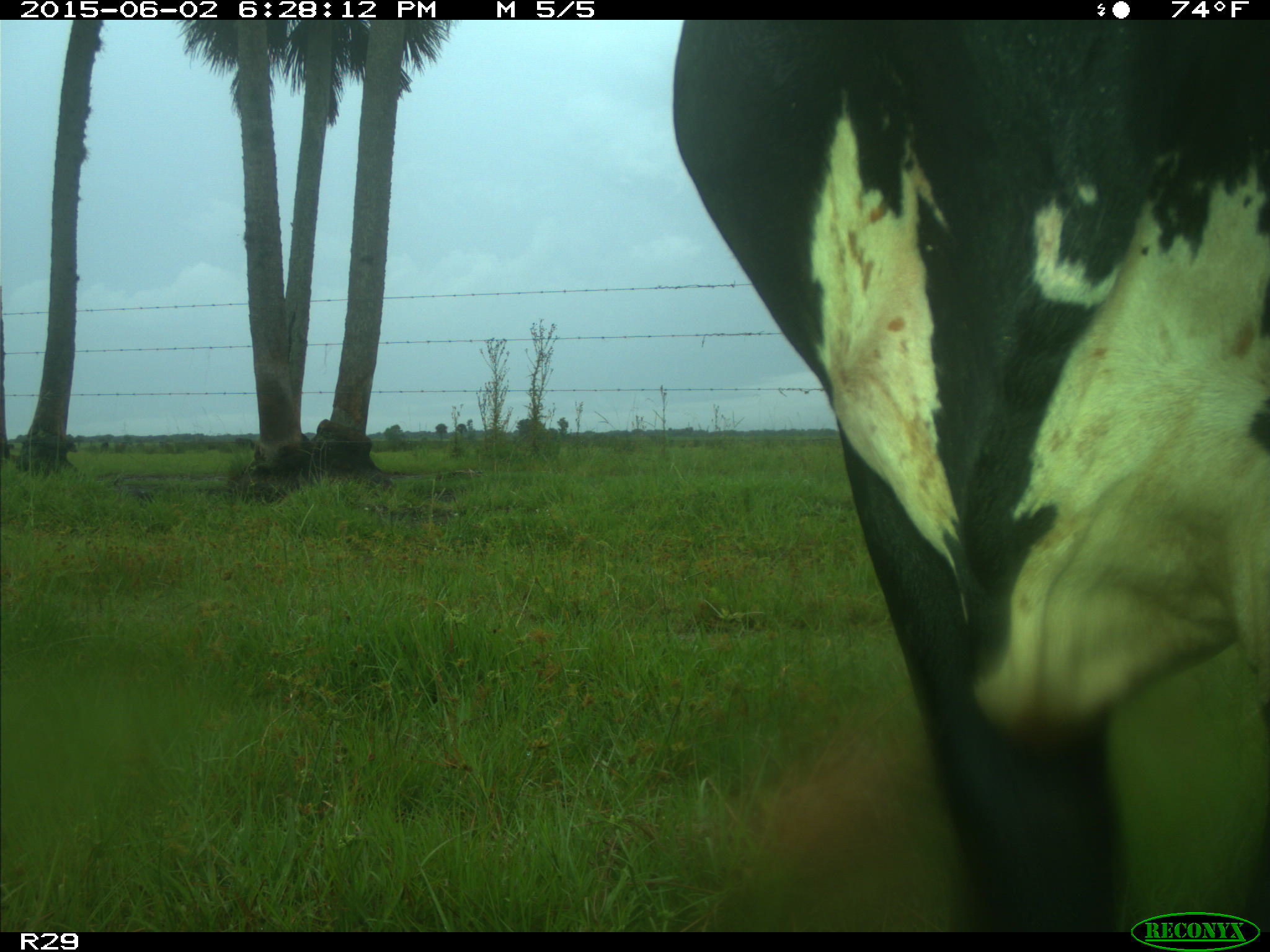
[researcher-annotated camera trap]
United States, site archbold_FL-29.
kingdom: Animalia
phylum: Chordata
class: Mammalia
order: Artiodactyla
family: Bovidae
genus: Bos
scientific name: Bos taurus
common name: domestic cow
Bos taurus (domestic cow).